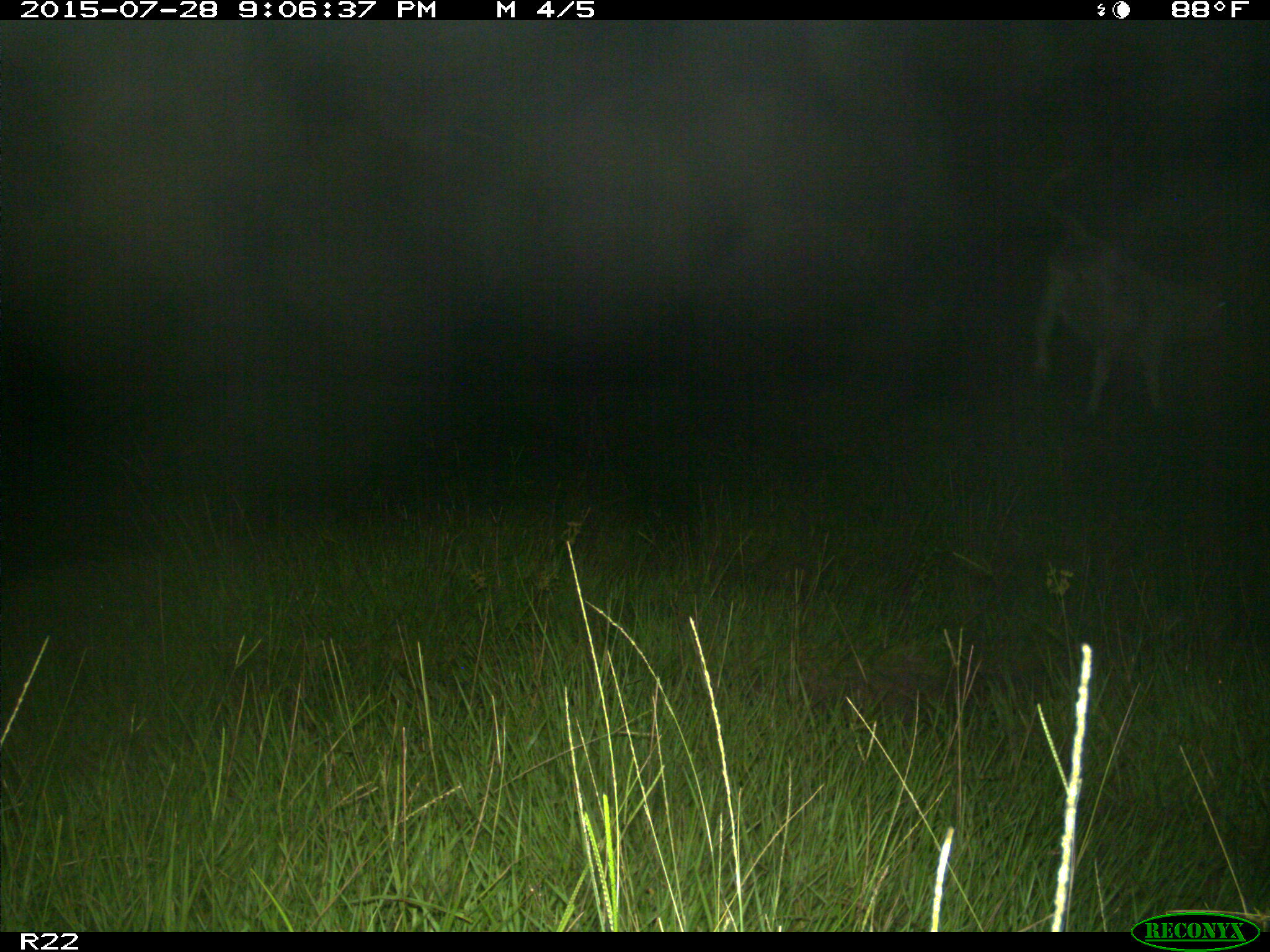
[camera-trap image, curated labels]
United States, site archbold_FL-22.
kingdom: Animalia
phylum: Chordata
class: Mammalia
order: Artiodactyla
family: Bovidae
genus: Bos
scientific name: Bos taurus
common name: domestic cow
Bos taurus (domestic cow).